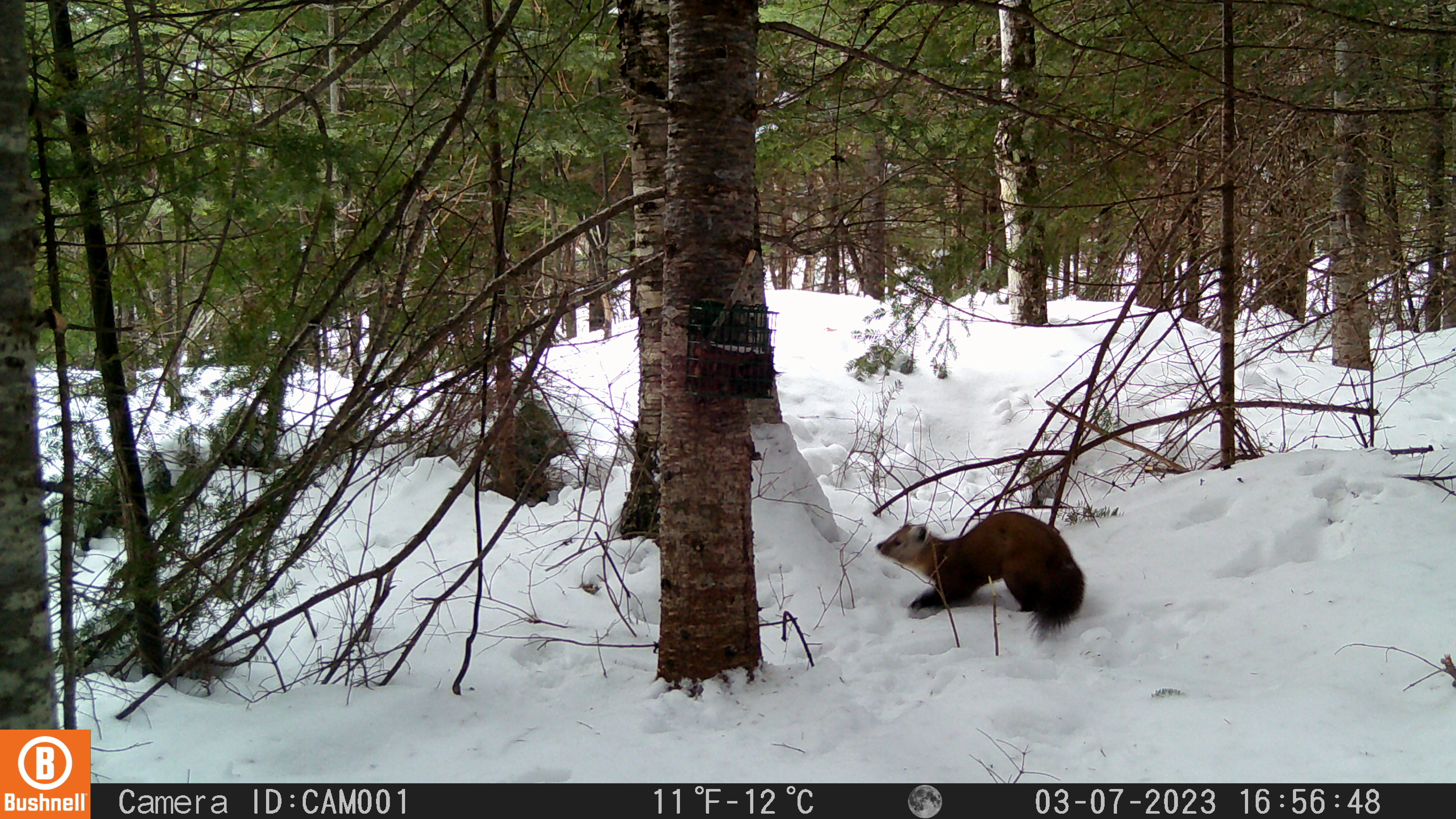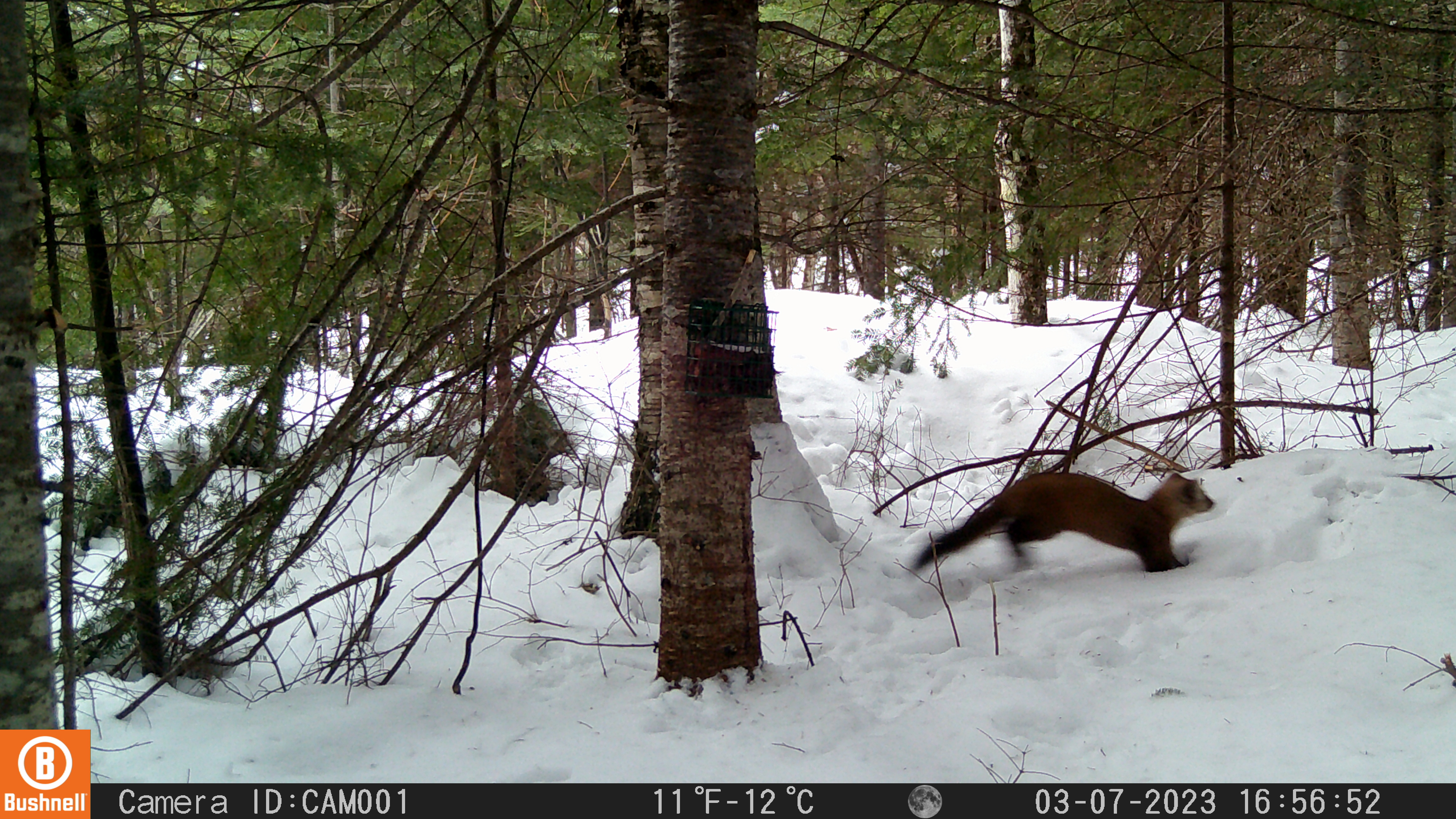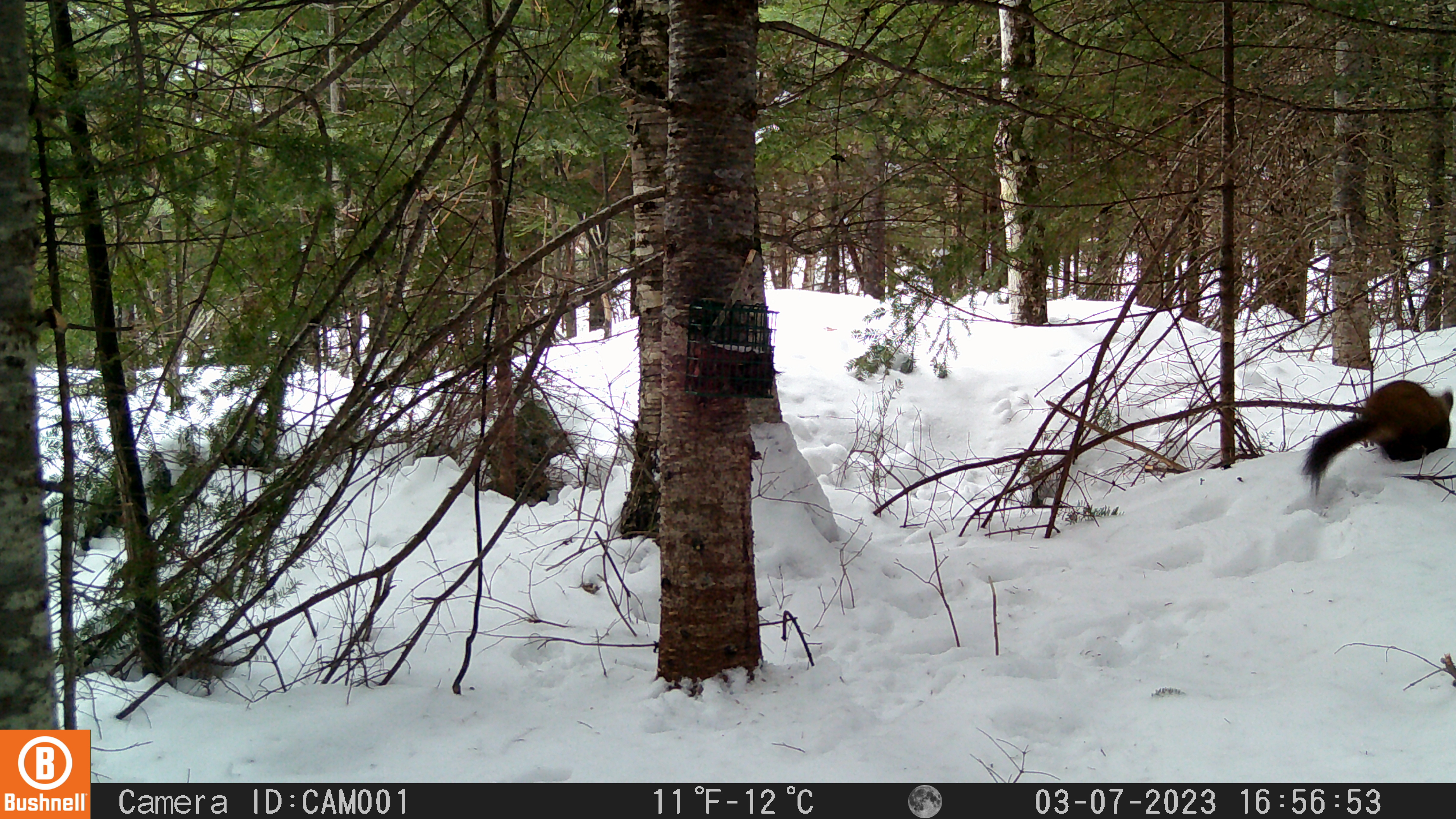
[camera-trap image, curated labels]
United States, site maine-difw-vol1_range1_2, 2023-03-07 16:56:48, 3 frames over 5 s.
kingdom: Animalia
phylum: Chordata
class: Mammalia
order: Carnivora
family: Mustelidae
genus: Martes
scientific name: Martes americana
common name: american marten